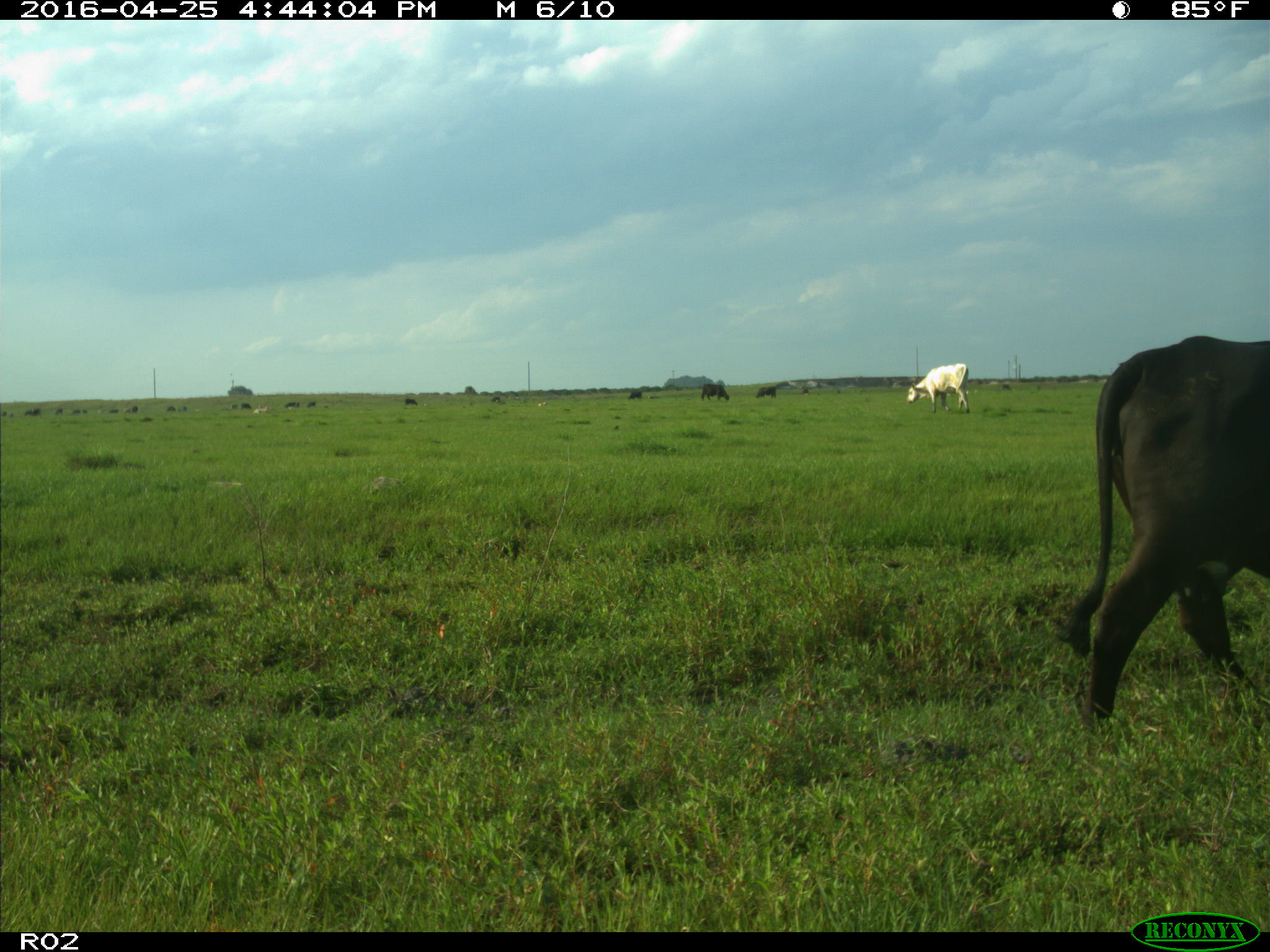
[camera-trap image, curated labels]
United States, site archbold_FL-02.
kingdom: Animalia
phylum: Chordata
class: Mammalia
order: Artiodactyla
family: Bovidae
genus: Bos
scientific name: Bos taurus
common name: domestic cow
Bos taurus (domestic cow).